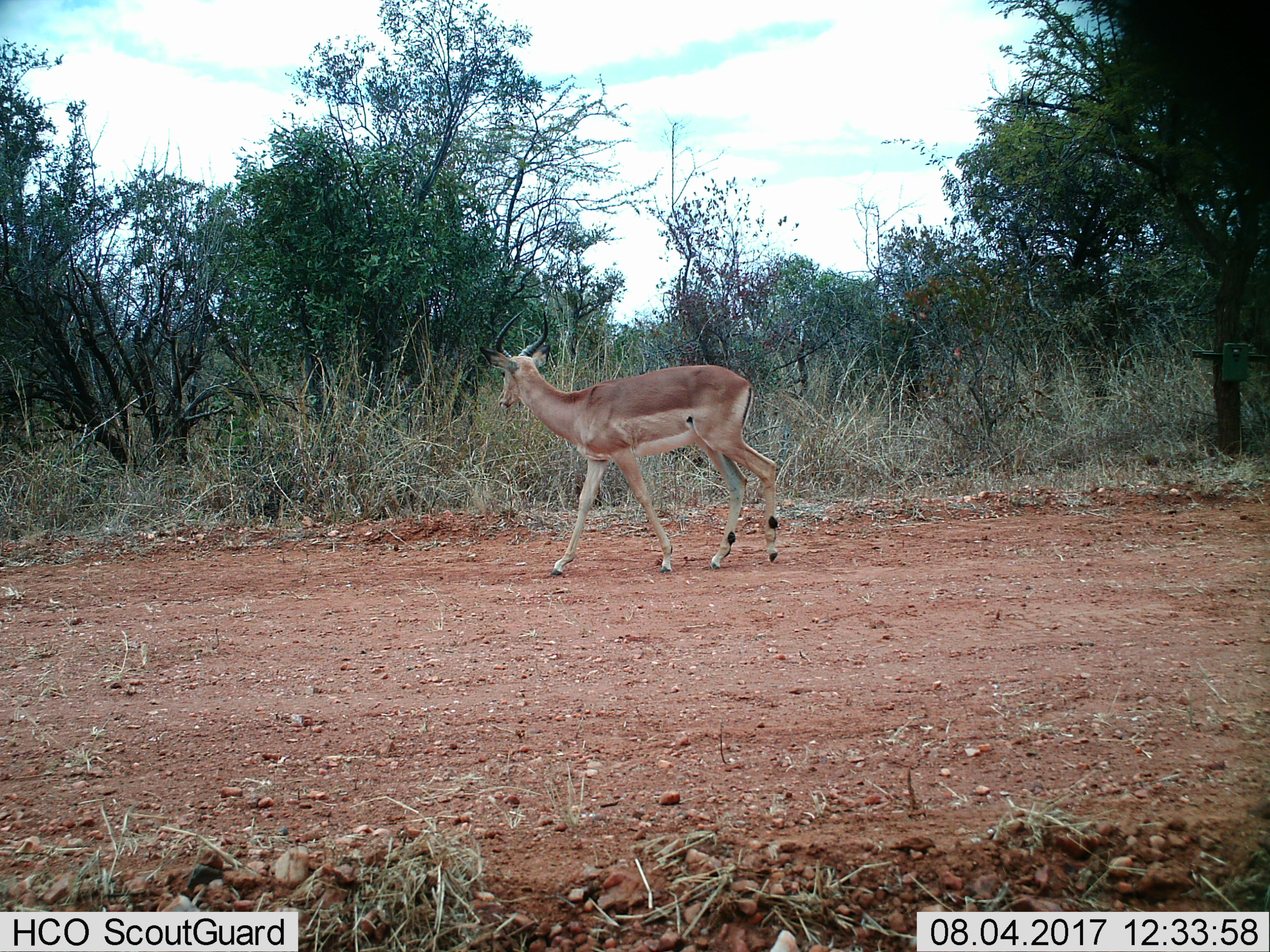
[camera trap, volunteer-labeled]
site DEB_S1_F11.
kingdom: Animalia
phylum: Chordata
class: Mammalia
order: Artiodactyla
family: Bovidae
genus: Aepyceros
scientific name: Aepyceros melampus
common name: impala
Impala (Aepyceros melampus), count 1. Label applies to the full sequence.